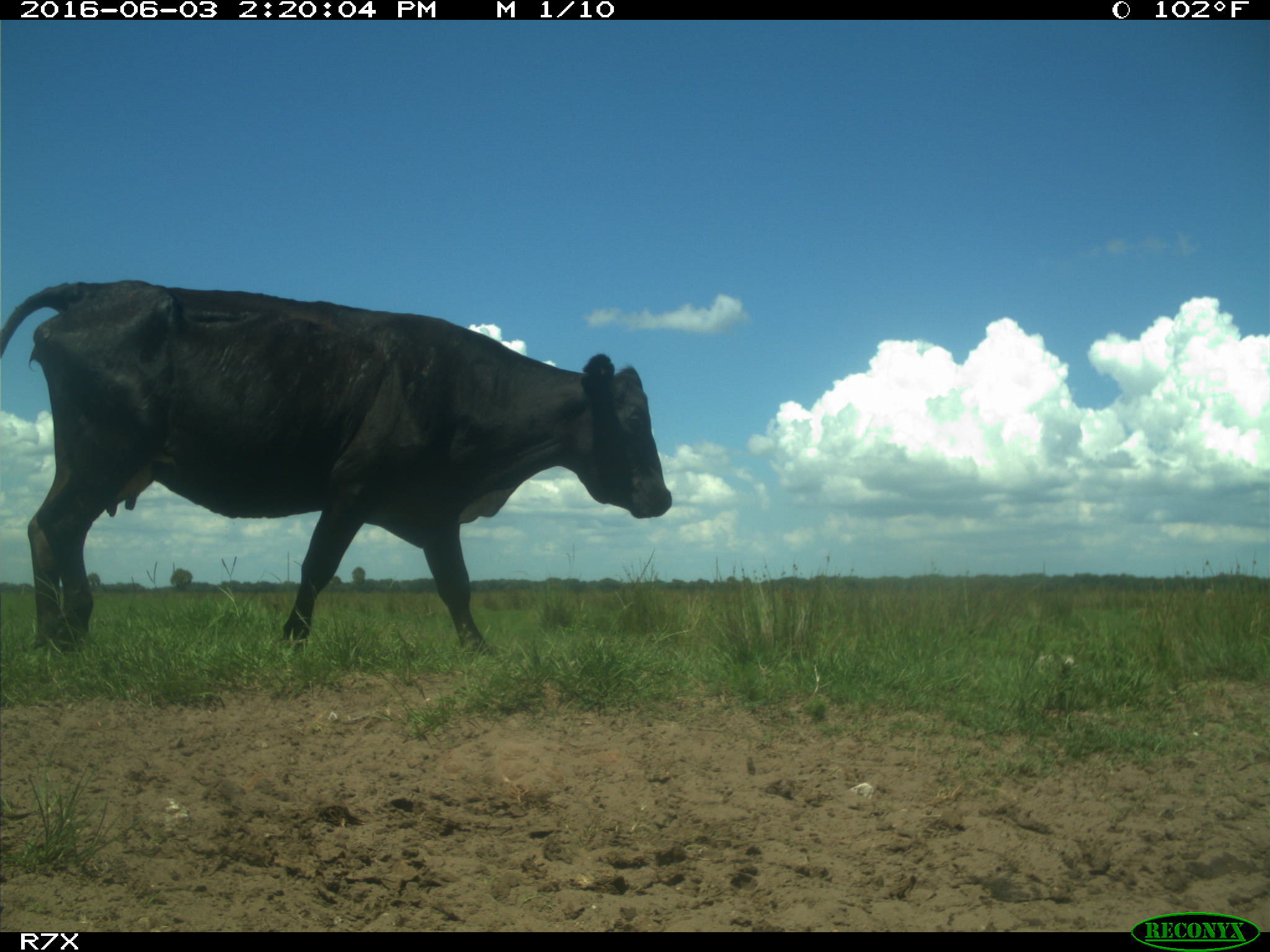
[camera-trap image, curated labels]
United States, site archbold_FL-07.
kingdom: Animalia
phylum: Chordata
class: Mammalia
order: Artiodactyla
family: Bovidae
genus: Bos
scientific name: Bos taurus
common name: domestic cow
Bos taurus (domestic cow).